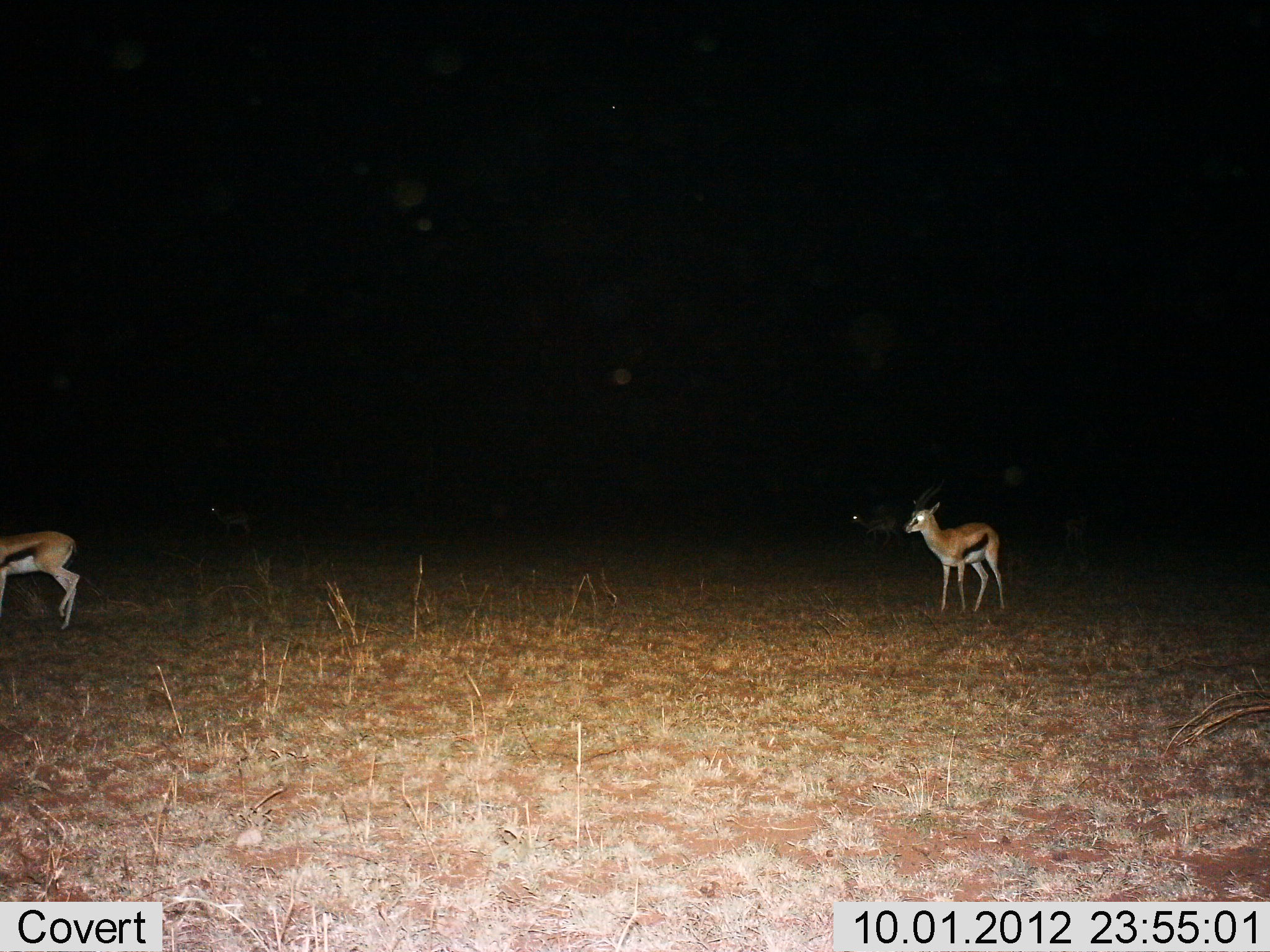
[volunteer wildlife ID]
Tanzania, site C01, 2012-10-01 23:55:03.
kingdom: Animalia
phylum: Chordata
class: Mammalia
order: Artiodactyla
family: Bovidae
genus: Eudorcas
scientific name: Eudorcas thomsonii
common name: thomson's gazelle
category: gazellethomsons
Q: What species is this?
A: Gazellethomsons (thomson's gazelle) (Eudorcas thomsonii).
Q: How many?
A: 2.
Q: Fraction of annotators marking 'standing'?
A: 60%.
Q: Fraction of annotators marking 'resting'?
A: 0%.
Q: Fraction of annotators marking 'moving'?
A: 50%.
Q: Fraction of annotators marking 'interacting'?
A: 0%.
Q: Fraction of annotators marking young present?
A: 0%.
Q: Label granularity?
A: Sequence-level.